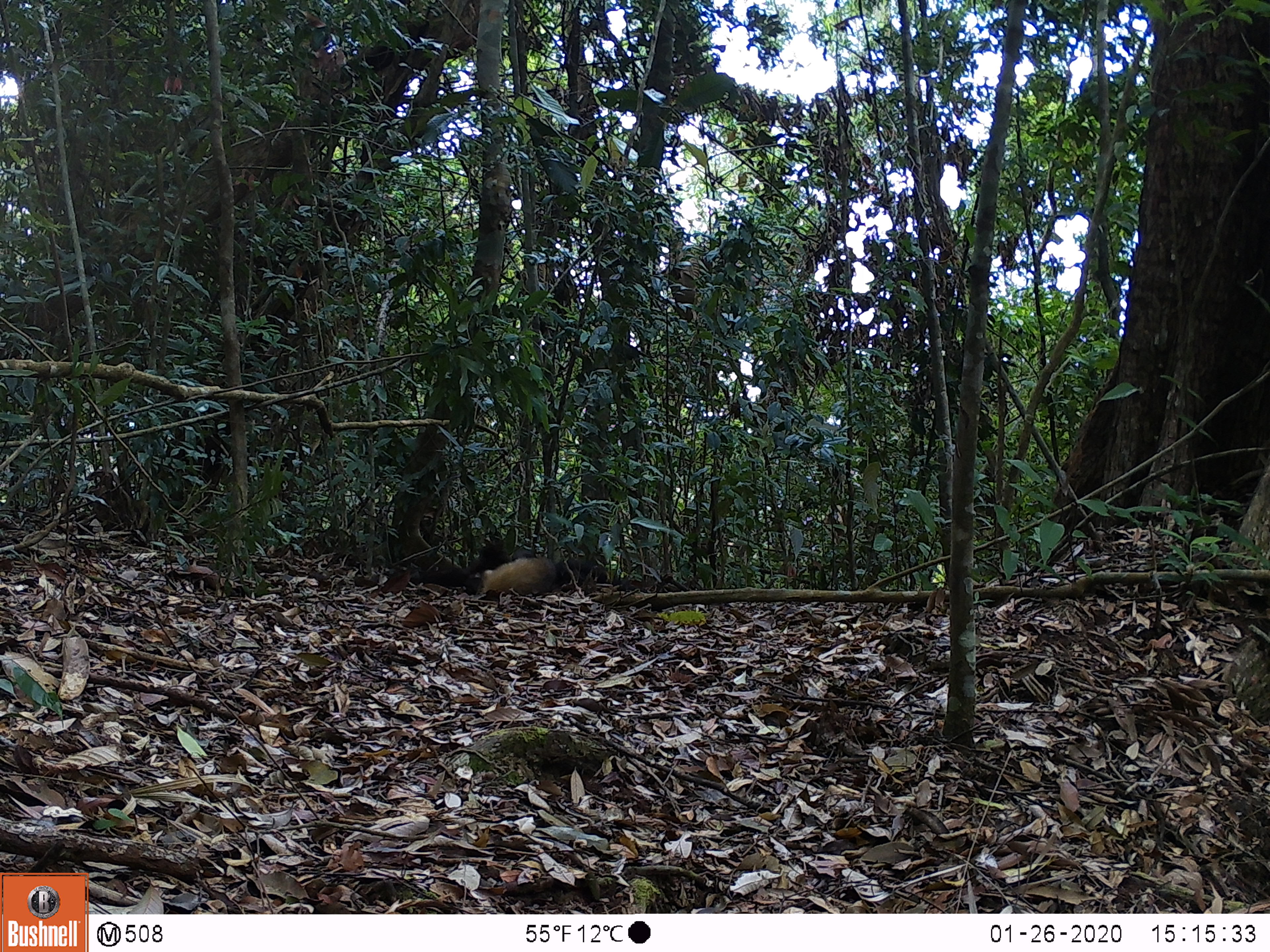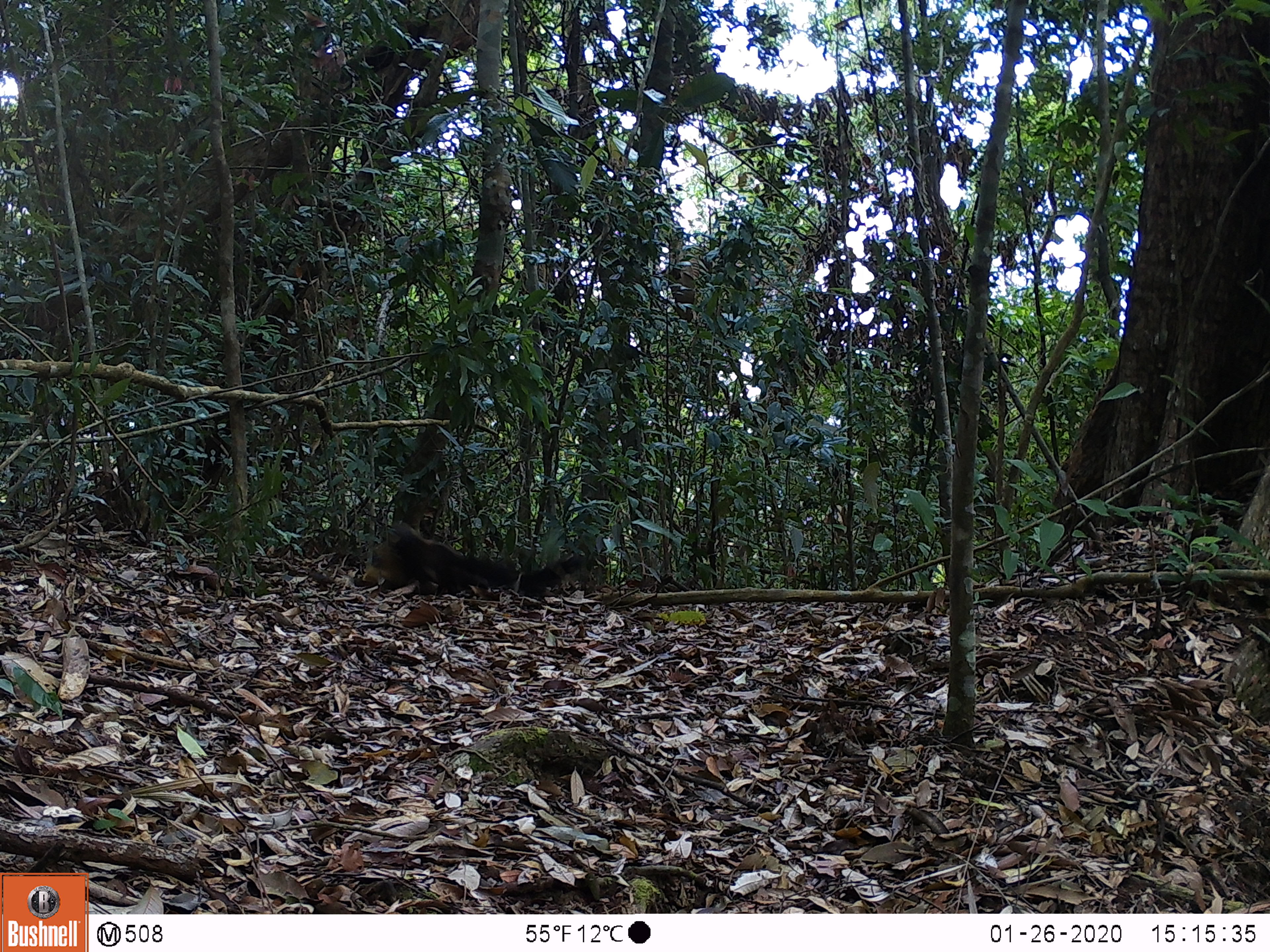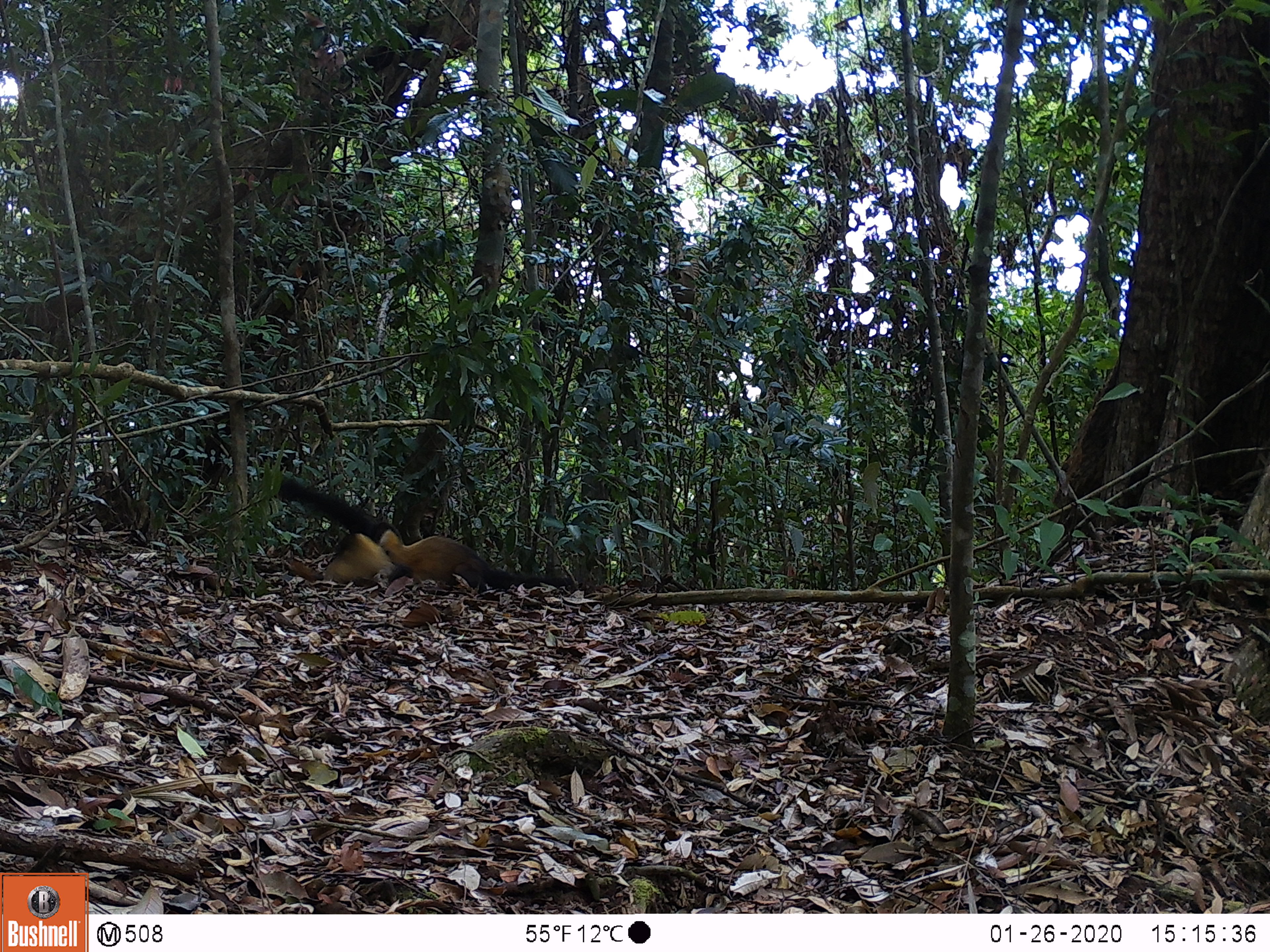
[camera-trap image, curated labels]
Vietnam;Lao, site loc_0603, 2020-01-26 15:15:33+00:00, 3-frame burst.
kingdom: Animalia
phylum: Chordata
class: Mammalia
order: Carnivora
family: Mustelidae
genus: Martes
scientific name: Martes flavigula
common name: yellow-throated marten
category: yellow throated marten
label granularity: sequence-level